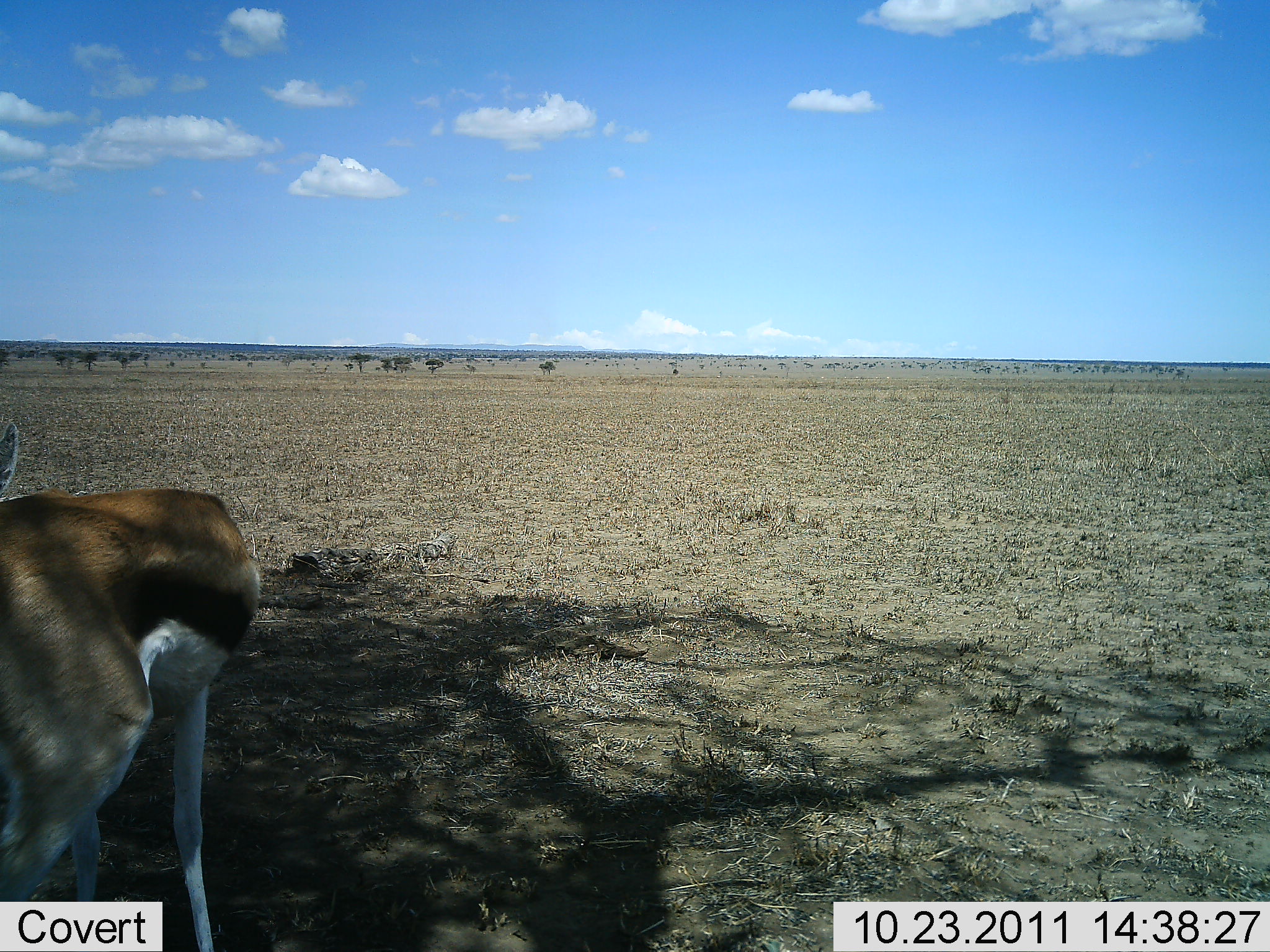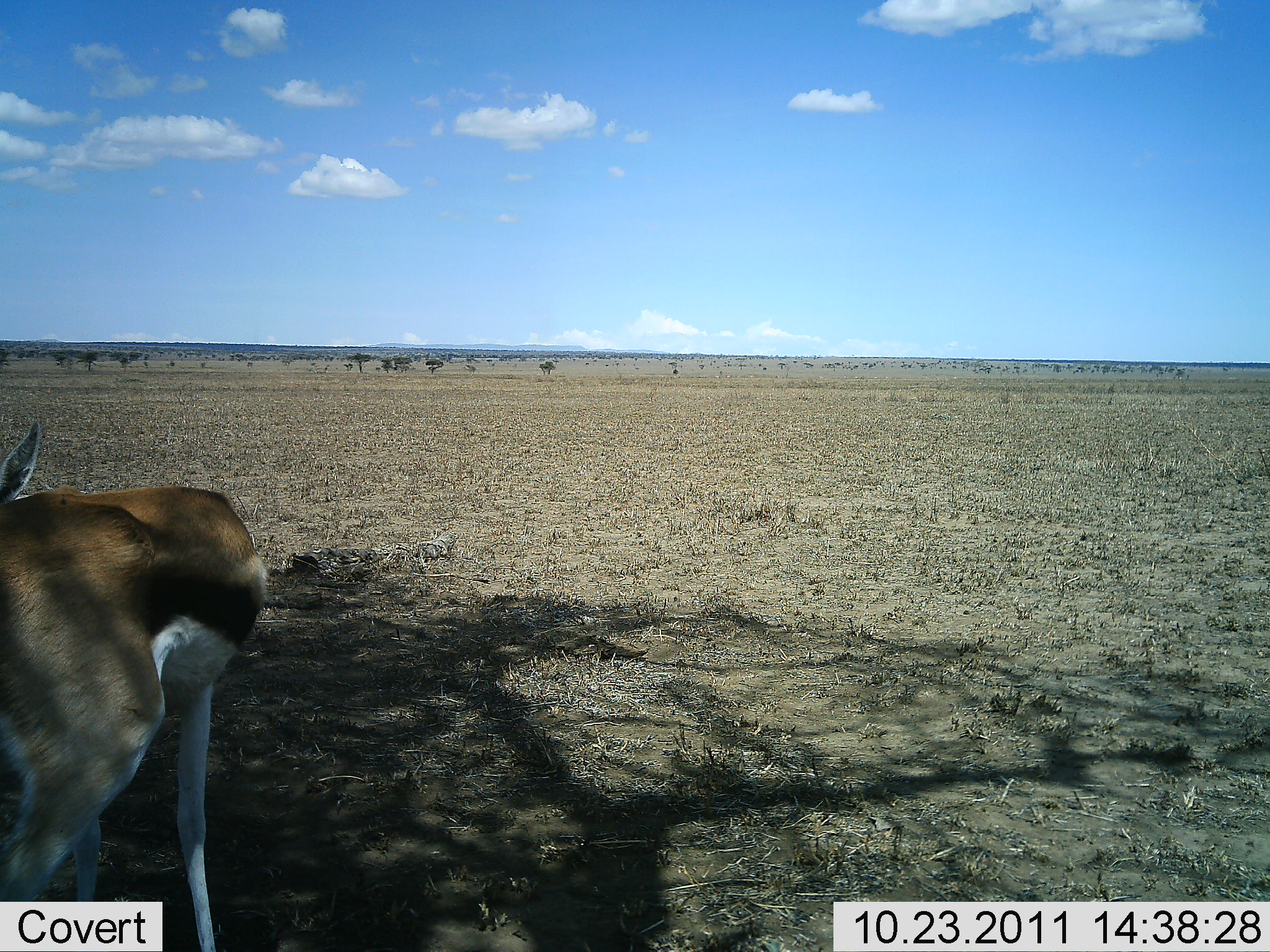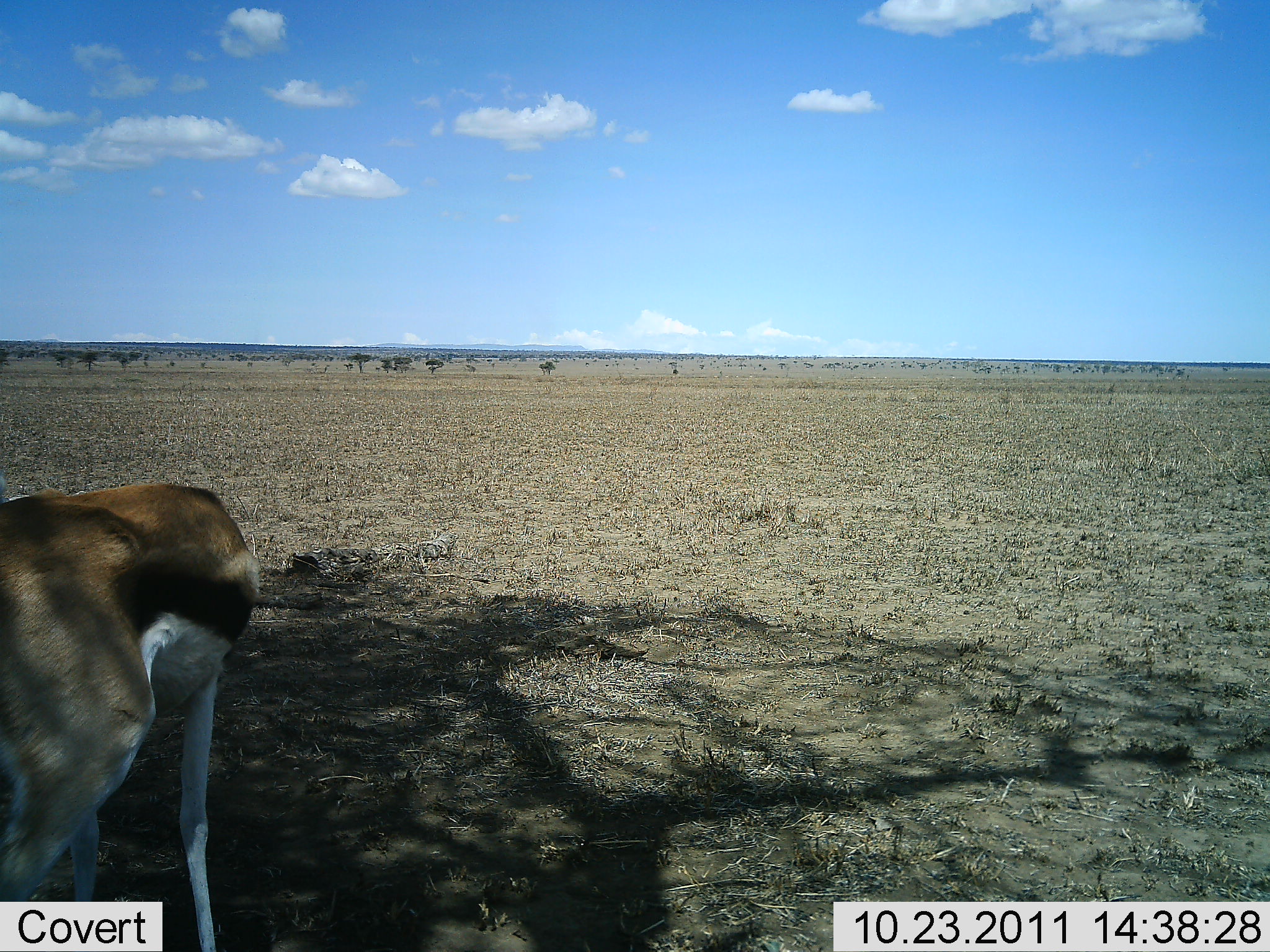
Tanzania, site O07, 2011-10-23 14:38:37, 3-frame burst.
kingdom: Animalia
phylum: Chordata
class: Mammalia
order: Artiodactyla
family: Bovidae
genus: Eudorcas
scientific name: Eudorcas thomsonii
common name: thomson's gazelle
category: gazellethomsons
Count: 1.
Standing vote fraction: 67%.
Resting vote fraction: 8%.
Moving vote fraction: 17%.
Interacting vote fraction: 0%.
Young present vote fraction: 0%.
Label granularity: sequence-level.